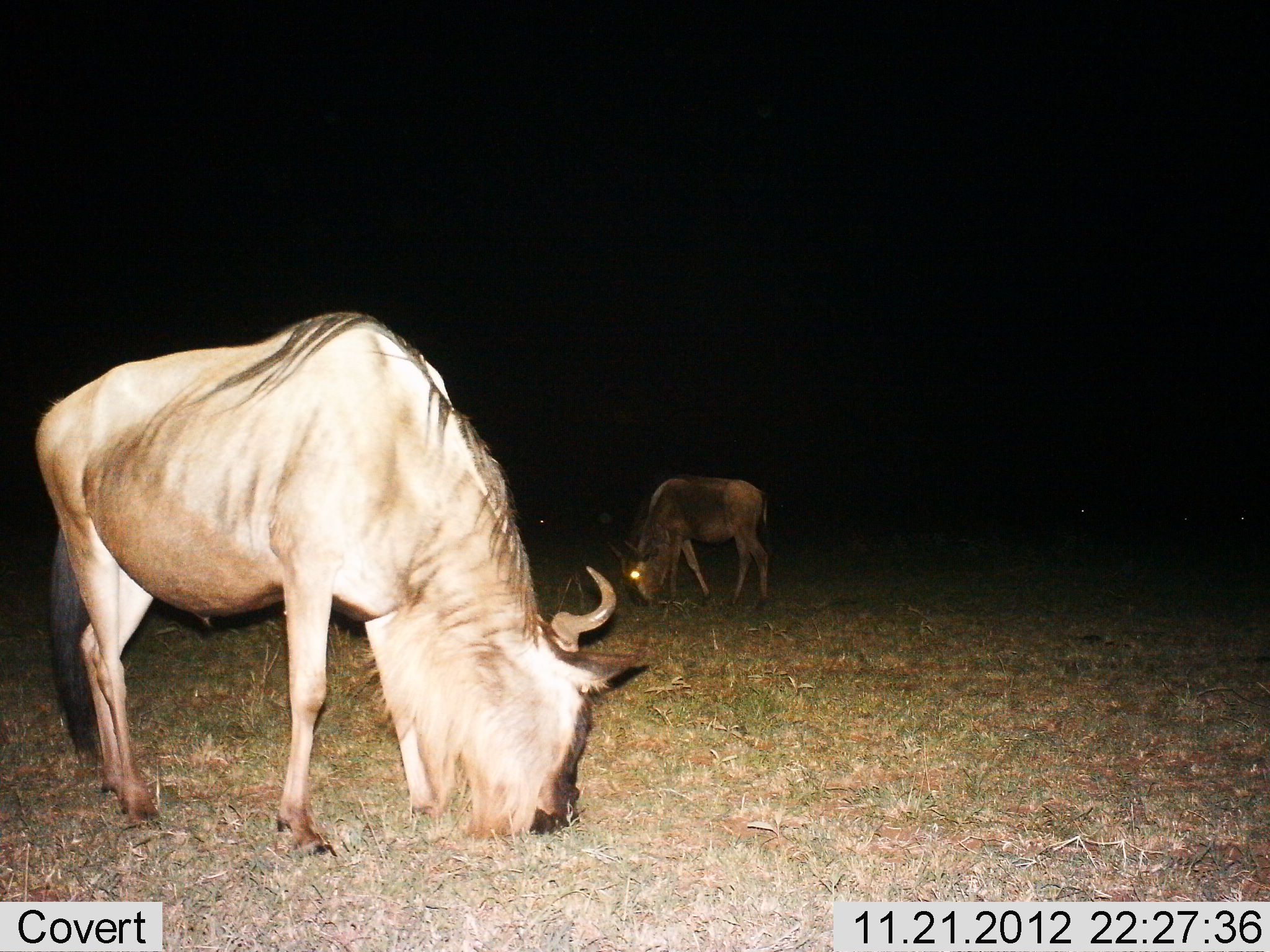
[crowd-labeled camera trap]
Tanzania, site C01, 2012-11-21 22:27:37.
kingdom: Animalia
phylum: Chordata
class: Mammalia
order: Artiodactyla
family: Bovidae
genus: Connochaetes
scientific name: Connochaetes taurinus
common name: blue wildebeest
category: wildebeest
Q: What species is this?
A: Wildebeest (blue wildebeest) (Connochaetes taurinus).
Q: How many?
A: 2.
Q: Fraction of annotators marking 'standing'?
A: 14%.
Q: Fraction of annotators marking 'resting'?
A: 0%.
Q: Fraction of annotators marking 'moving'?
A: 0%.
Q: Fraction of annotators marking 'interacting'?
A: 0%.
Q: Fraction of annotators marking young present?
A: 11%.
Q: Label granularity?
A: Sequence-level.